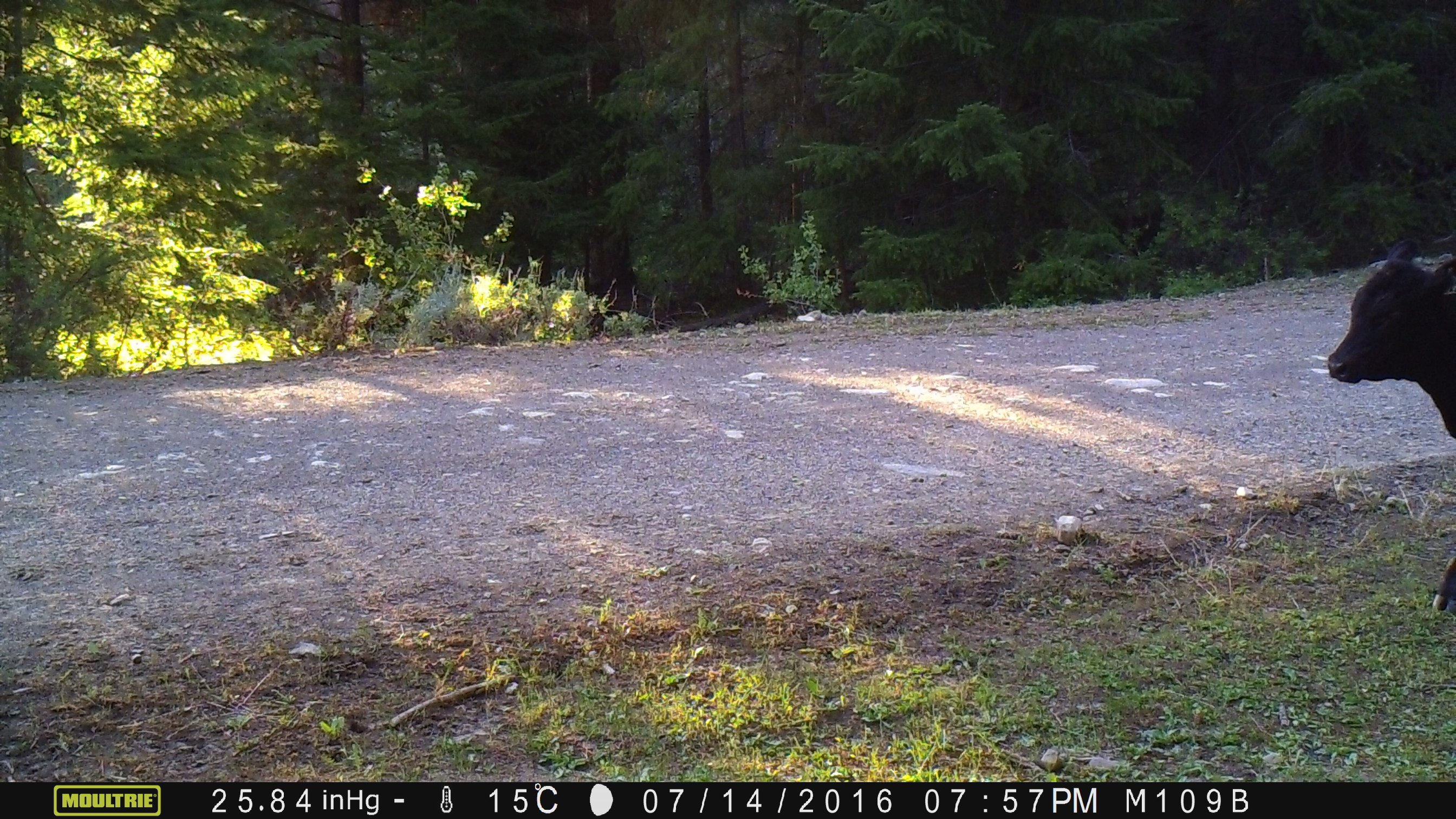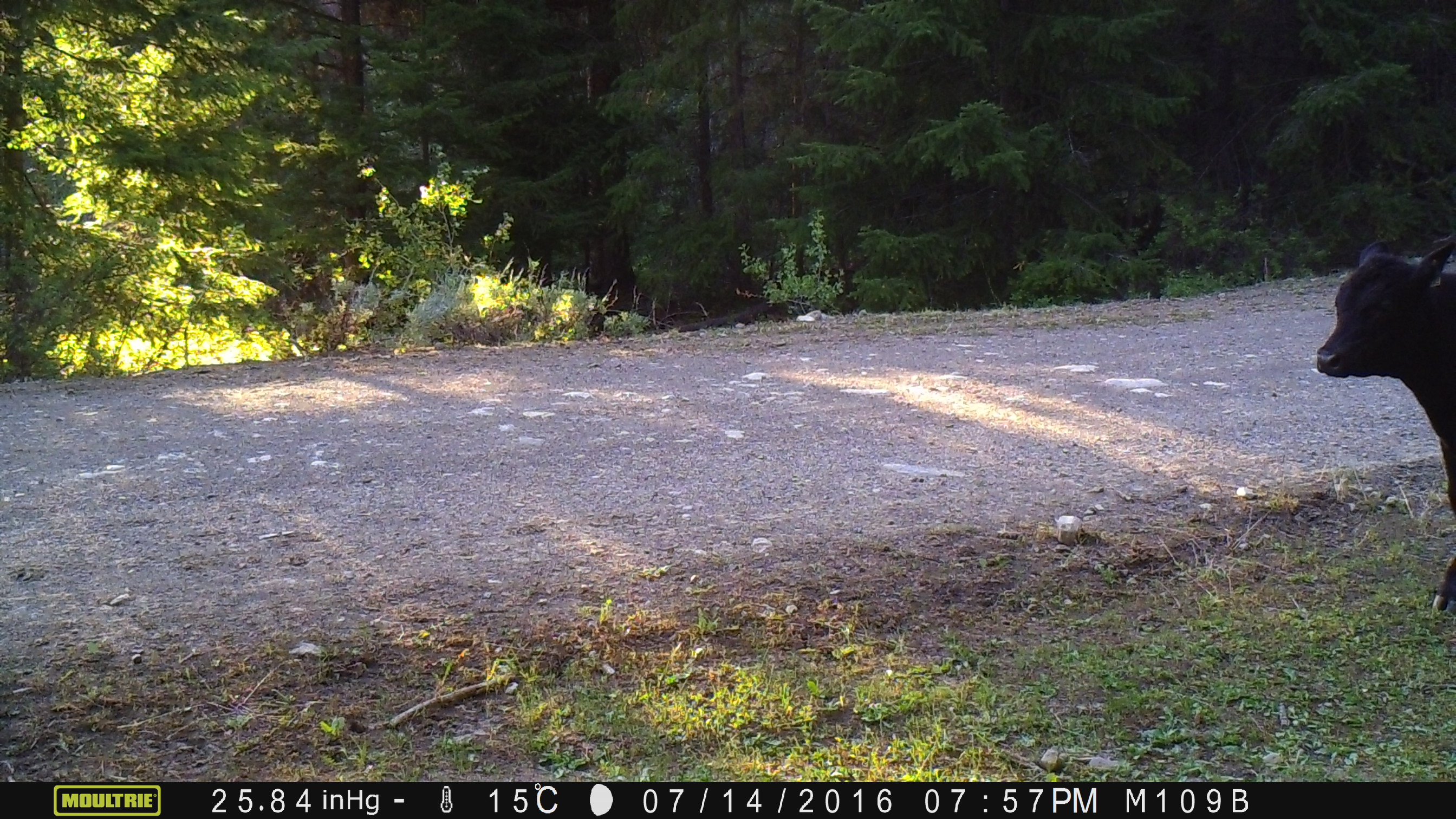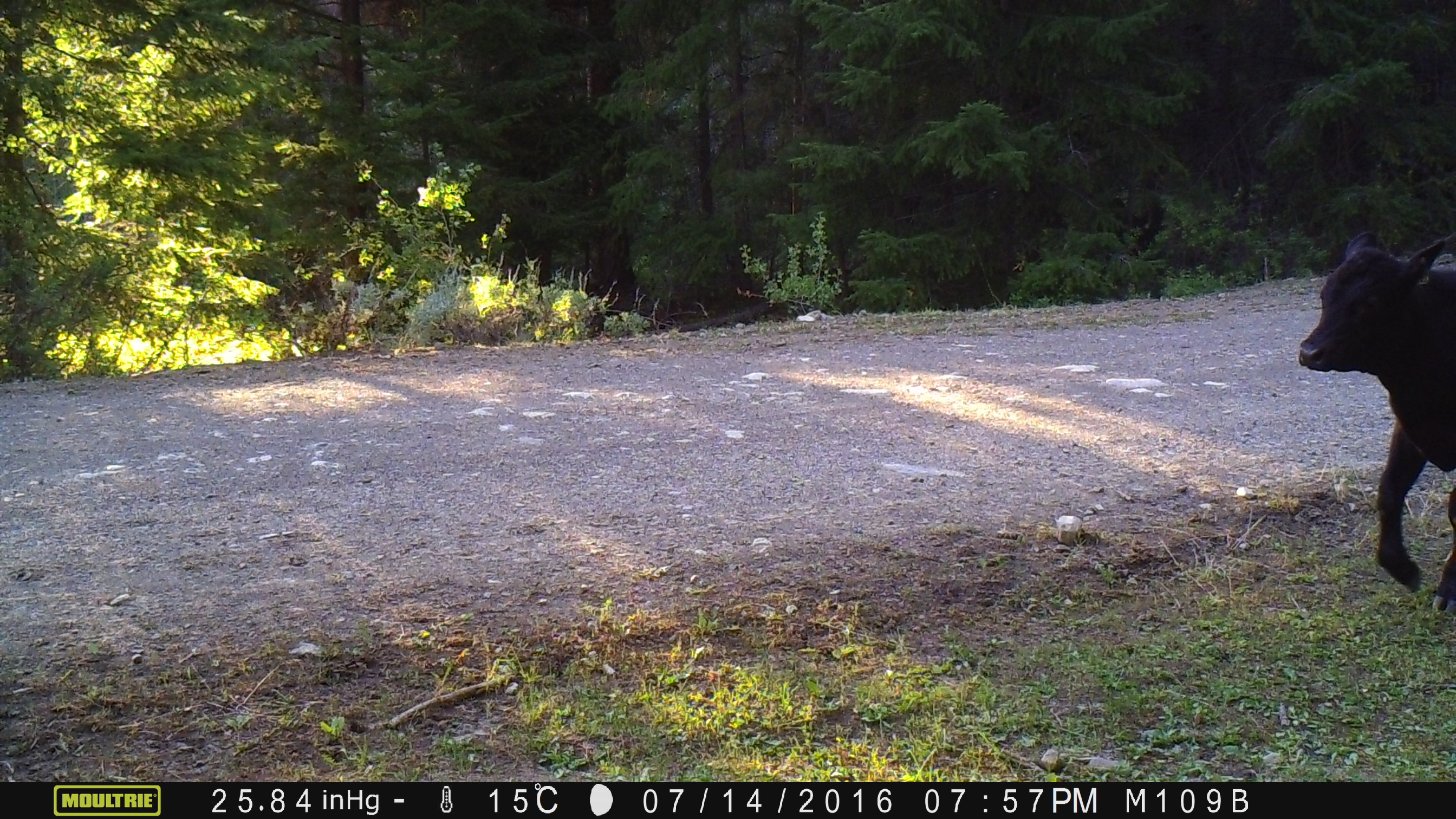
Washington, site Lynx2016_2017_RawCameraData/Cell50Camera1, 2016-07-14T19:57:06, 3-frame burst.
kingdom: Animalia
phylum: Chordata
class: Mammalia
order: Artiodactyla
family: Bovidae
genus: Bos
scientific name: Bos taurus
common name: domestic cattle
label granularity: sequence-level